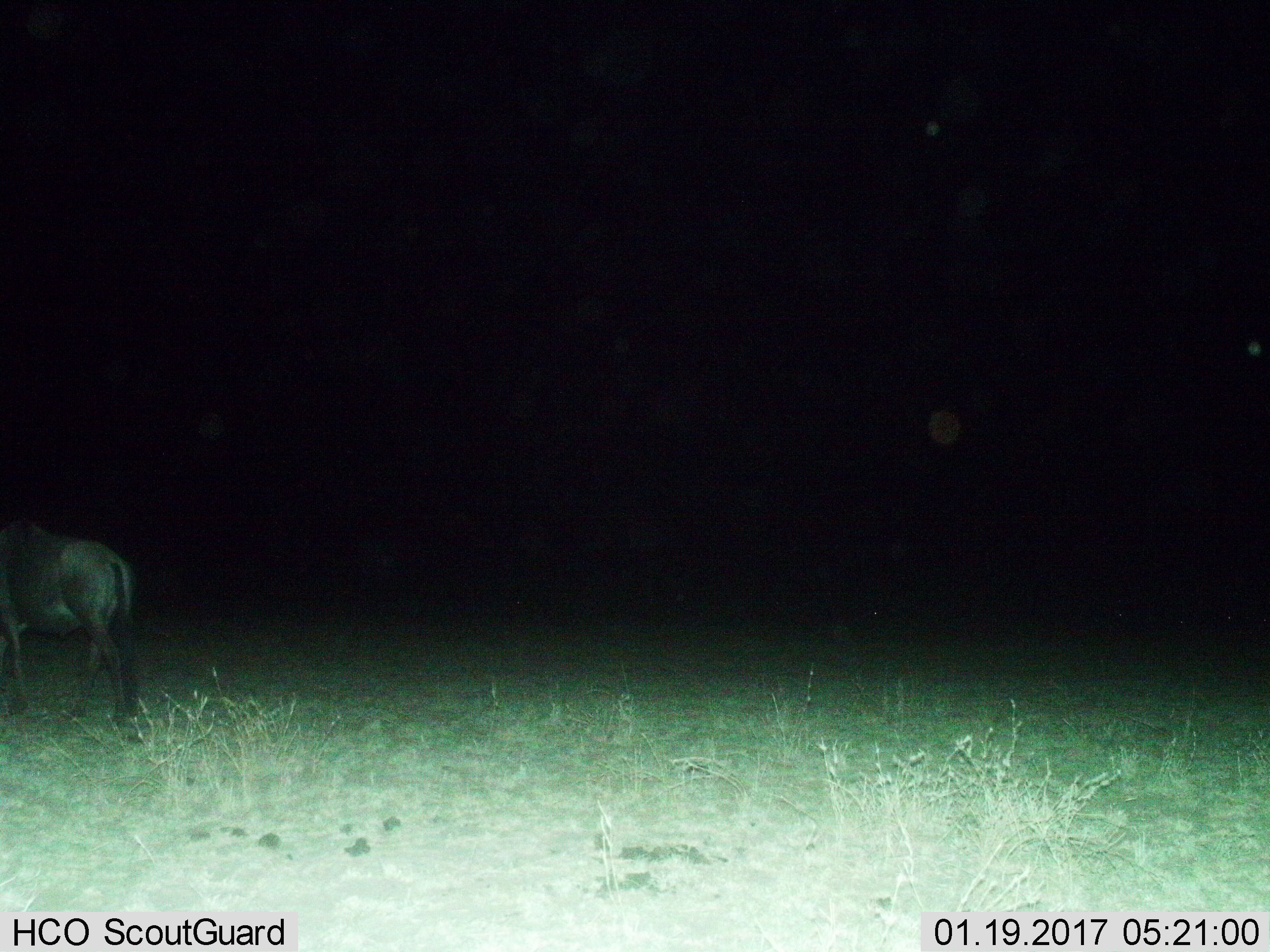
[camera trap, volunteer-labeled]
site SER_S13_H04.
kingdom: Animalia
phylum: Chordata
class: Mammalia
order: Artiodactyla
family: Bovidae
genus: Connochaetes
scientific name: Connochaetes taurinus taurinus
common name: blue wildebeest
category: wildebeestblue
Wildebeestblue (blue wildebeest) (Connochaetes taurinus taurinus), count 1. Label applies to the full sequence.